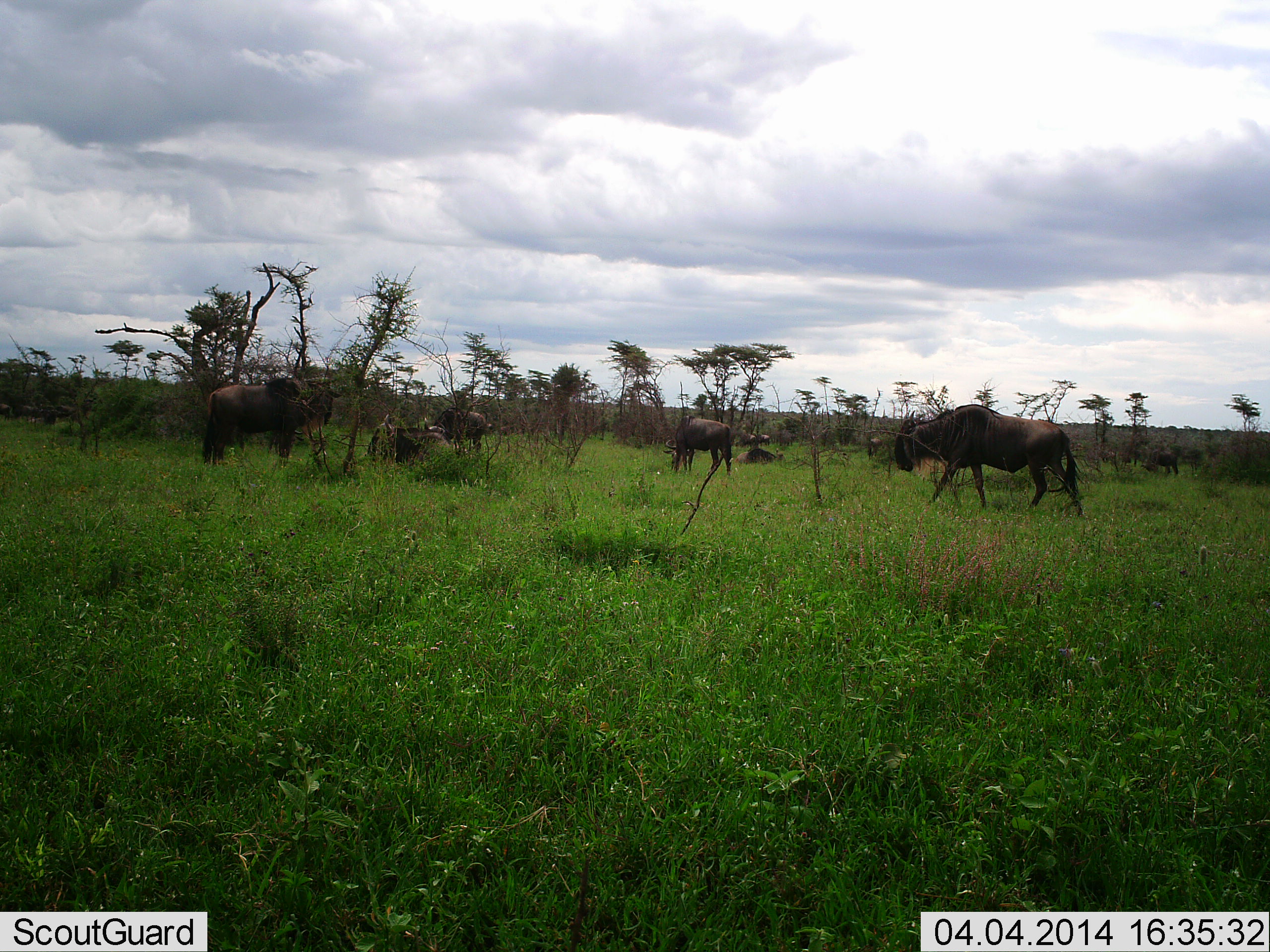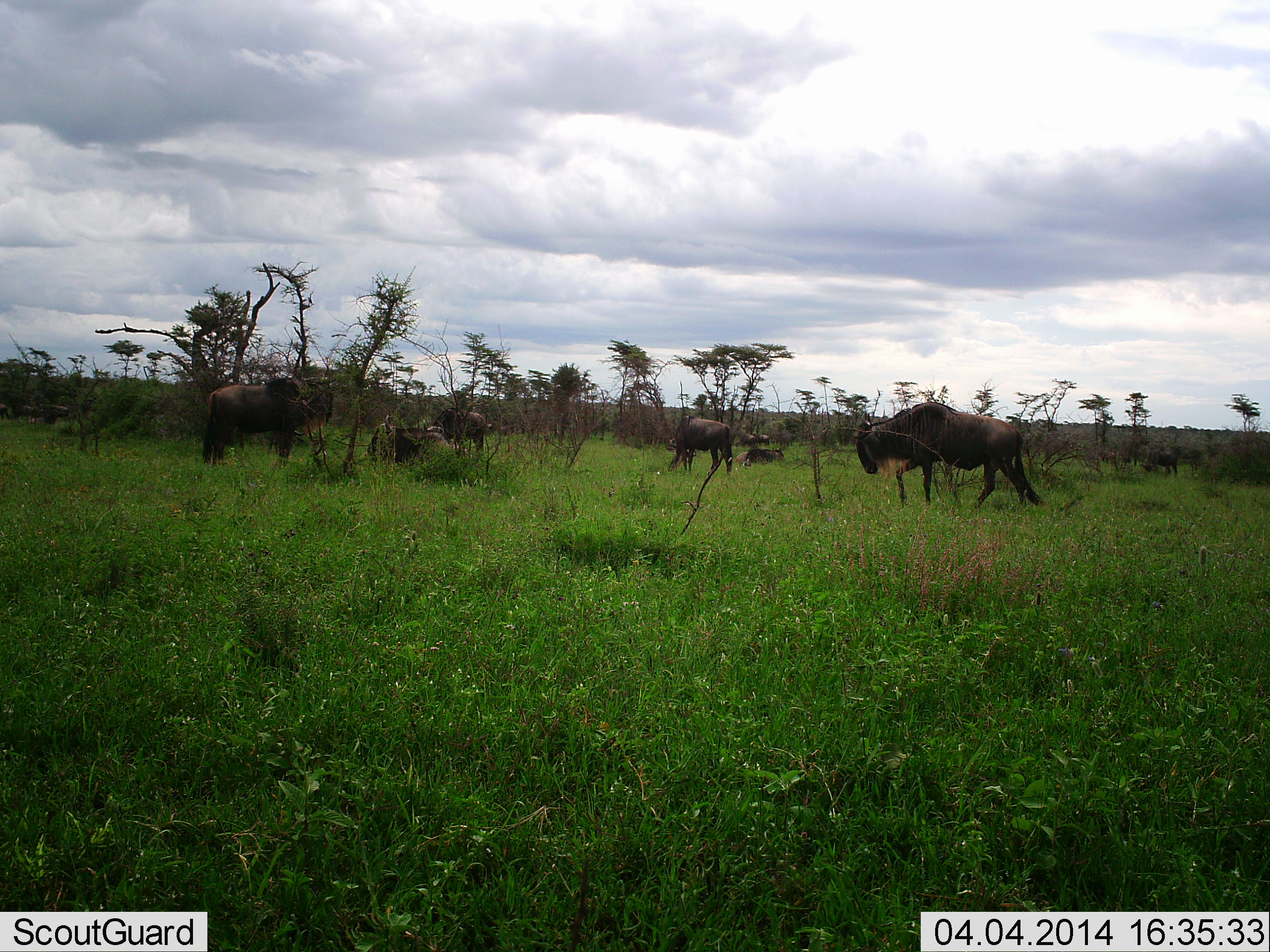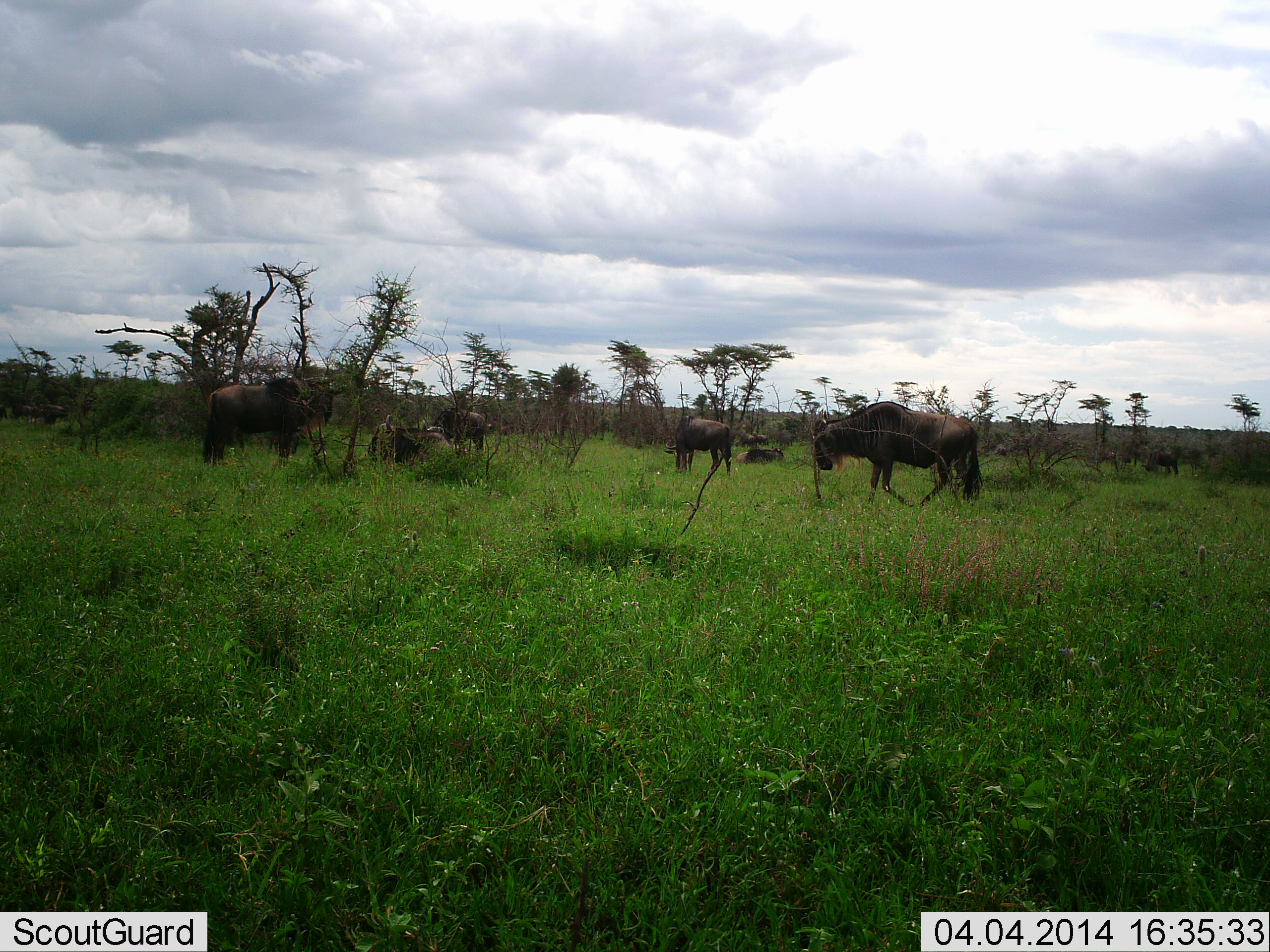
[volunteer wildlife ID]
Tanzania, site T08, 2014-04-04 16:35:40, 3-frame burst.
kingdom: Animalia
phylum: Chordata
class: Mammalia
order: Artiodactyla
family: Bovidae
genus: Connochaetes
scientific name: Connochaetes taurinus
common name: blue wildebeest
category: wildebeest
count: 8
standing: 70%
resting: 60%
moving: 60%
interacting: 10%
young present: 0%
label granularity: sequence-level